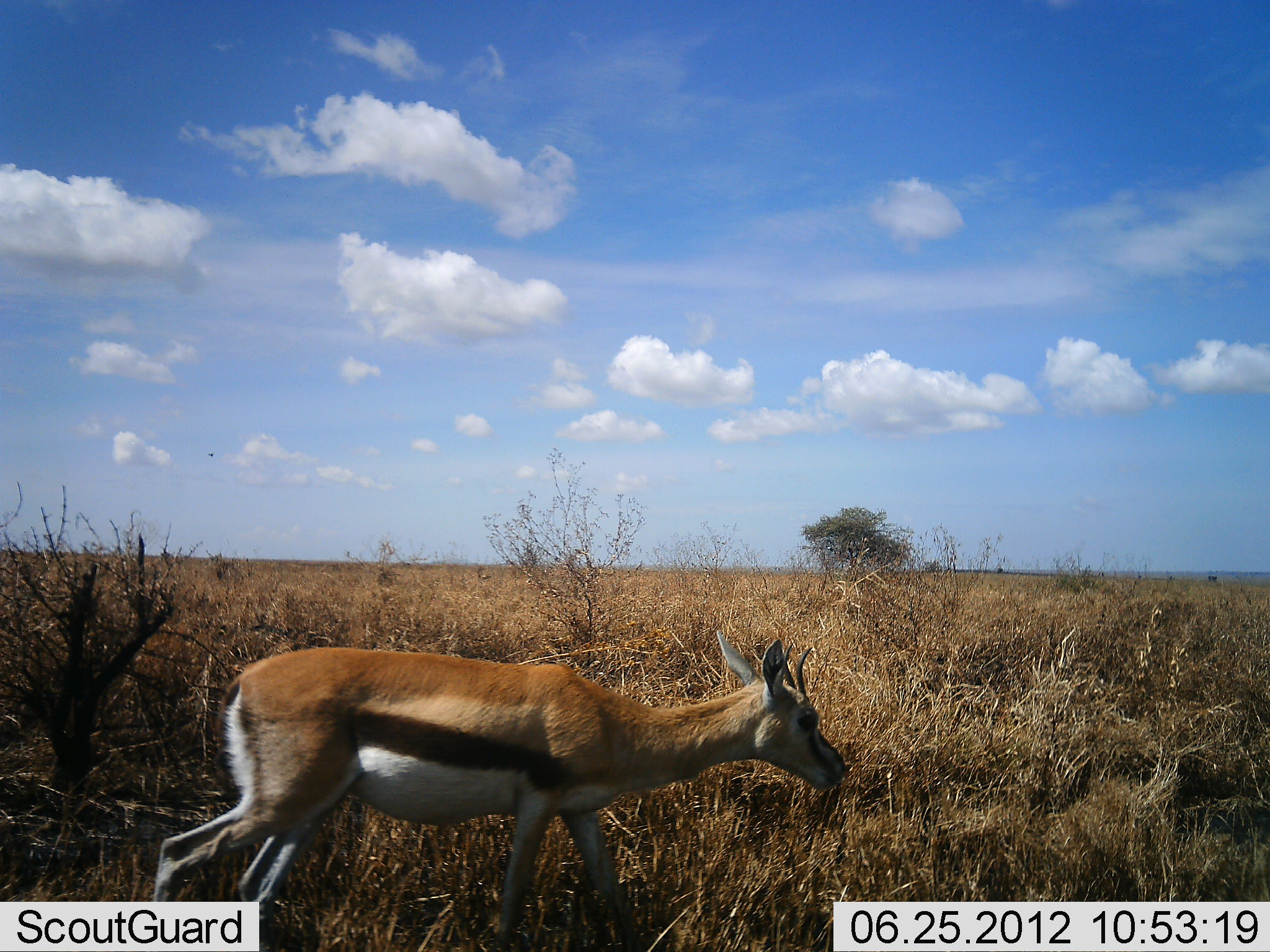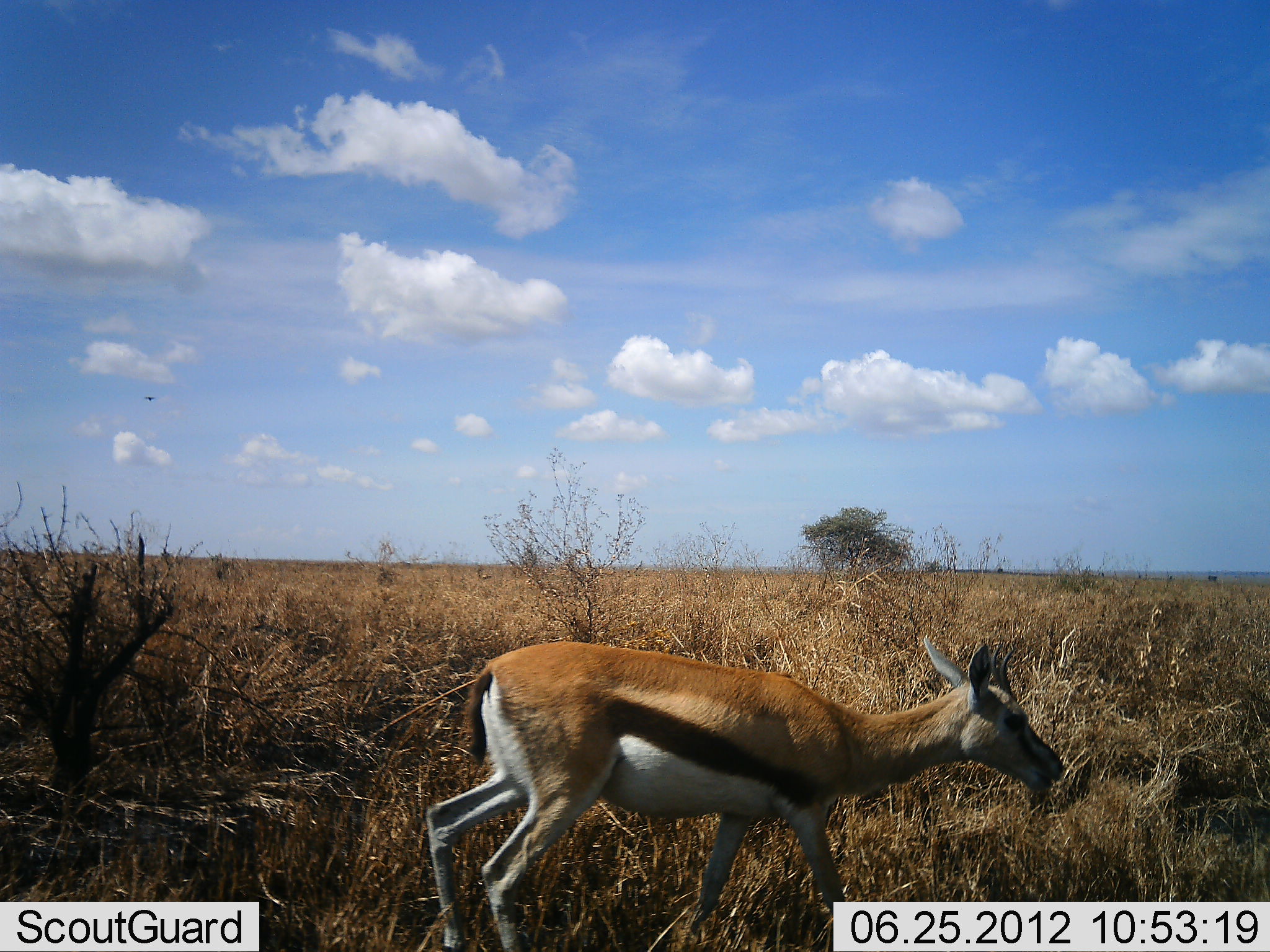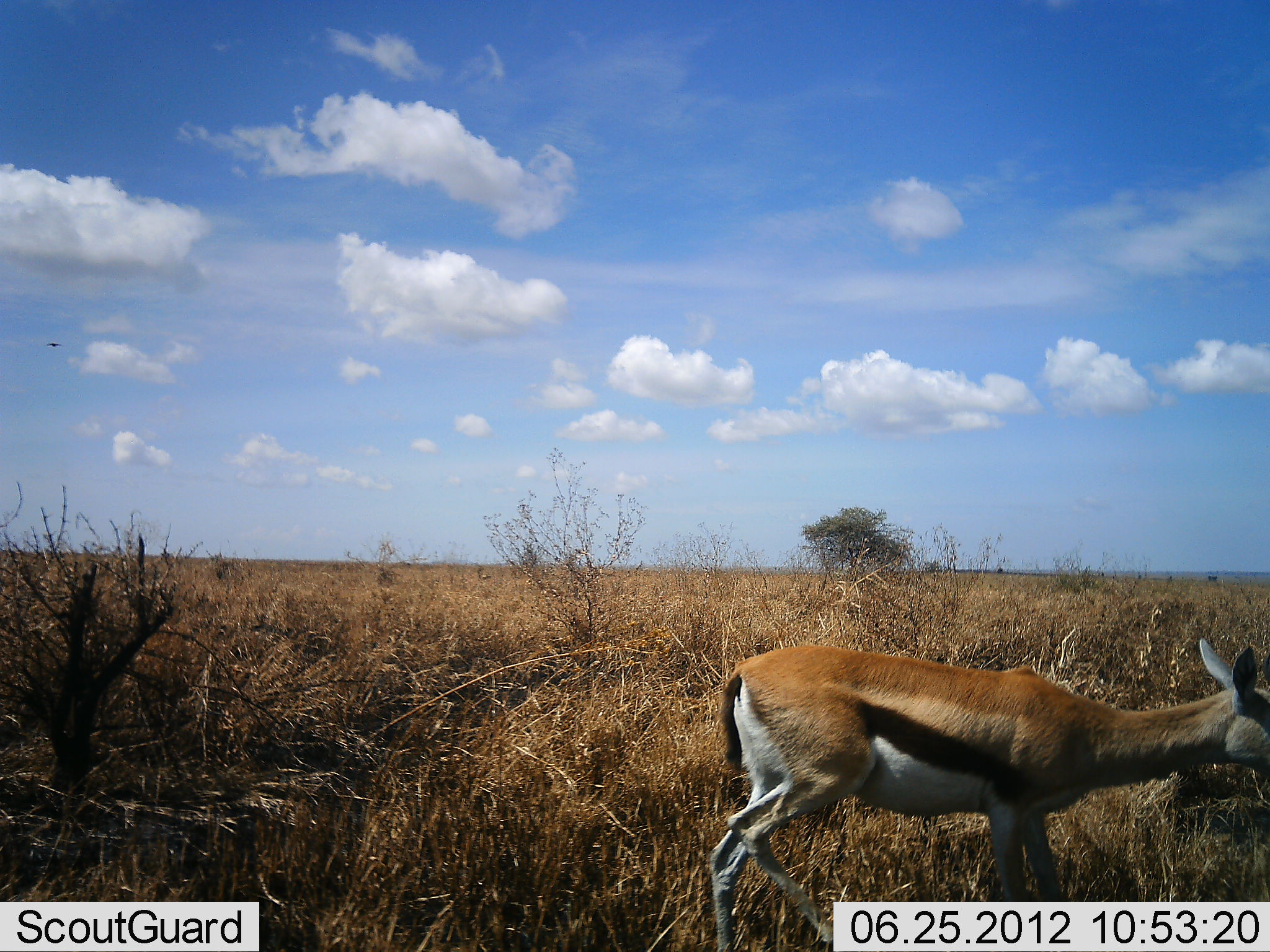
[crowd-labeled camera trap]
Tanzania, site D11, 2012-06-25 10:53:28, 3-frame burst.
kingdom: Animalia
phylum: Chordata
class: Mammalia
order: Artiodactyla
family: Bovidae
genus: Eudorcas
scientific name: Eudorcas thomsonii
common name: thomson's gazelle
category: gazellethomsons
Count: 1.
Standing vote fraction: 0%.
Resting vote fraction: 0%.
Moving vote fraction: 90%.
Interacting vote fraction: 0%.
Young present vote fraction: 0%.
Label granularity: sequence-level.